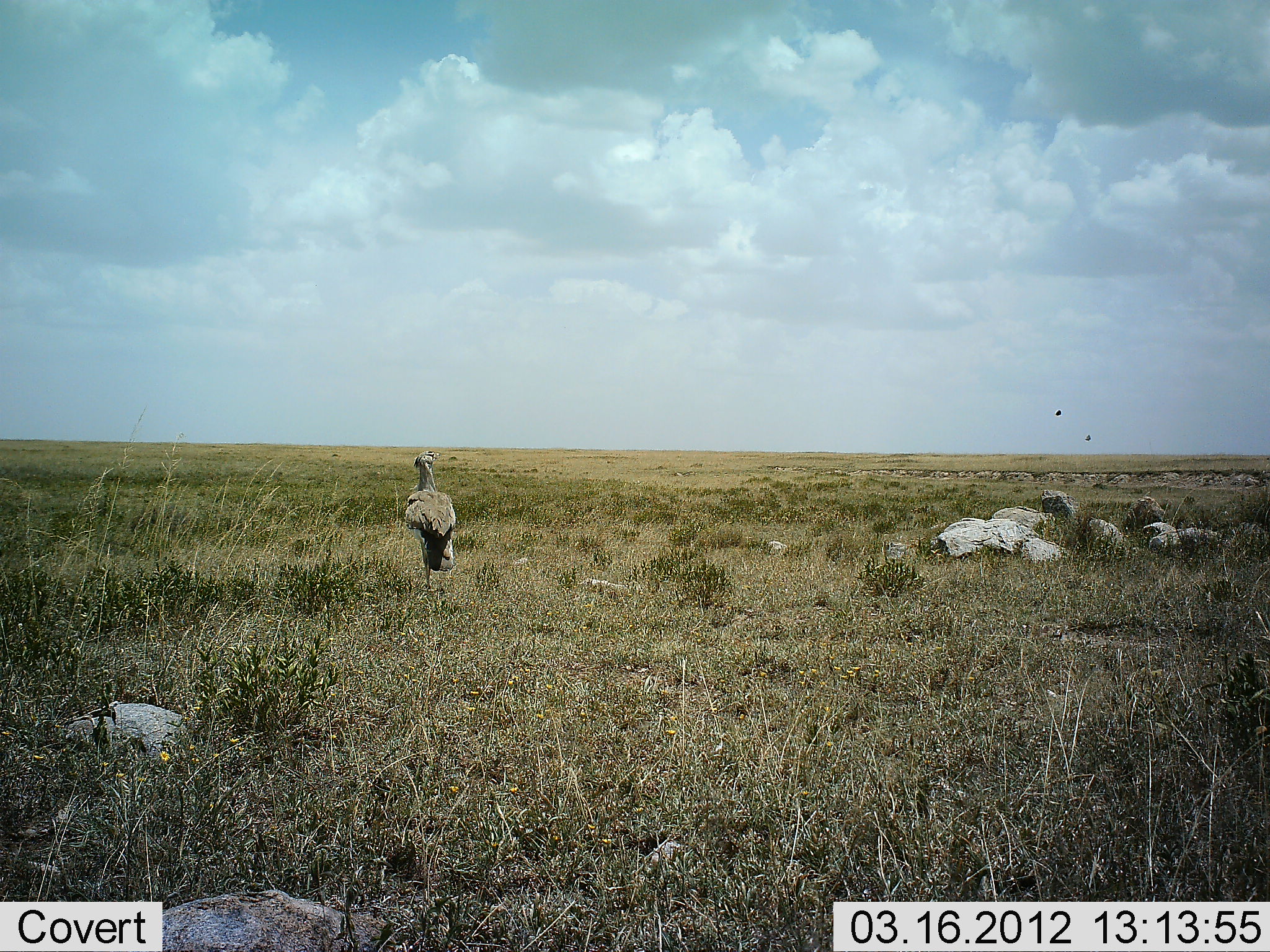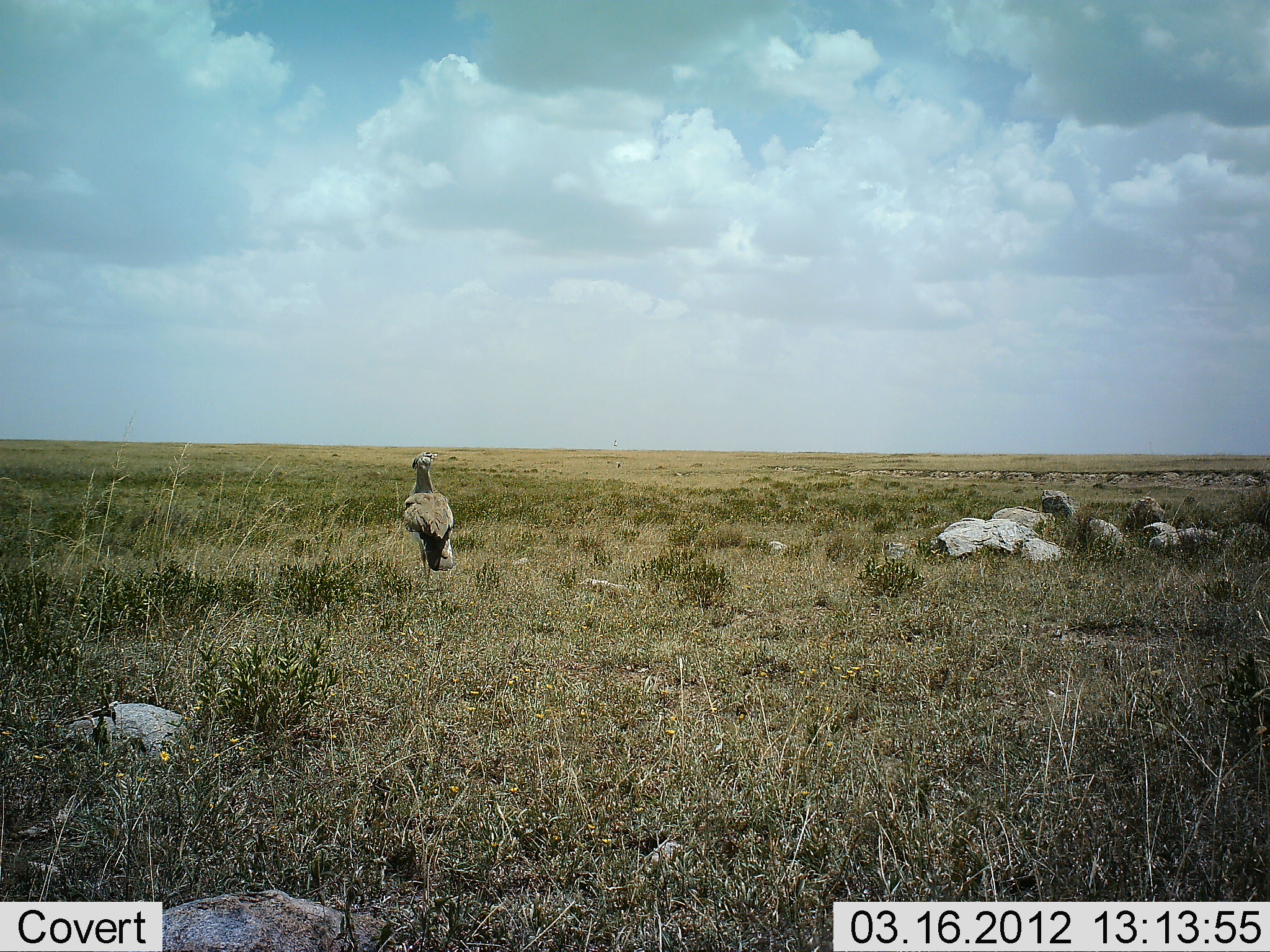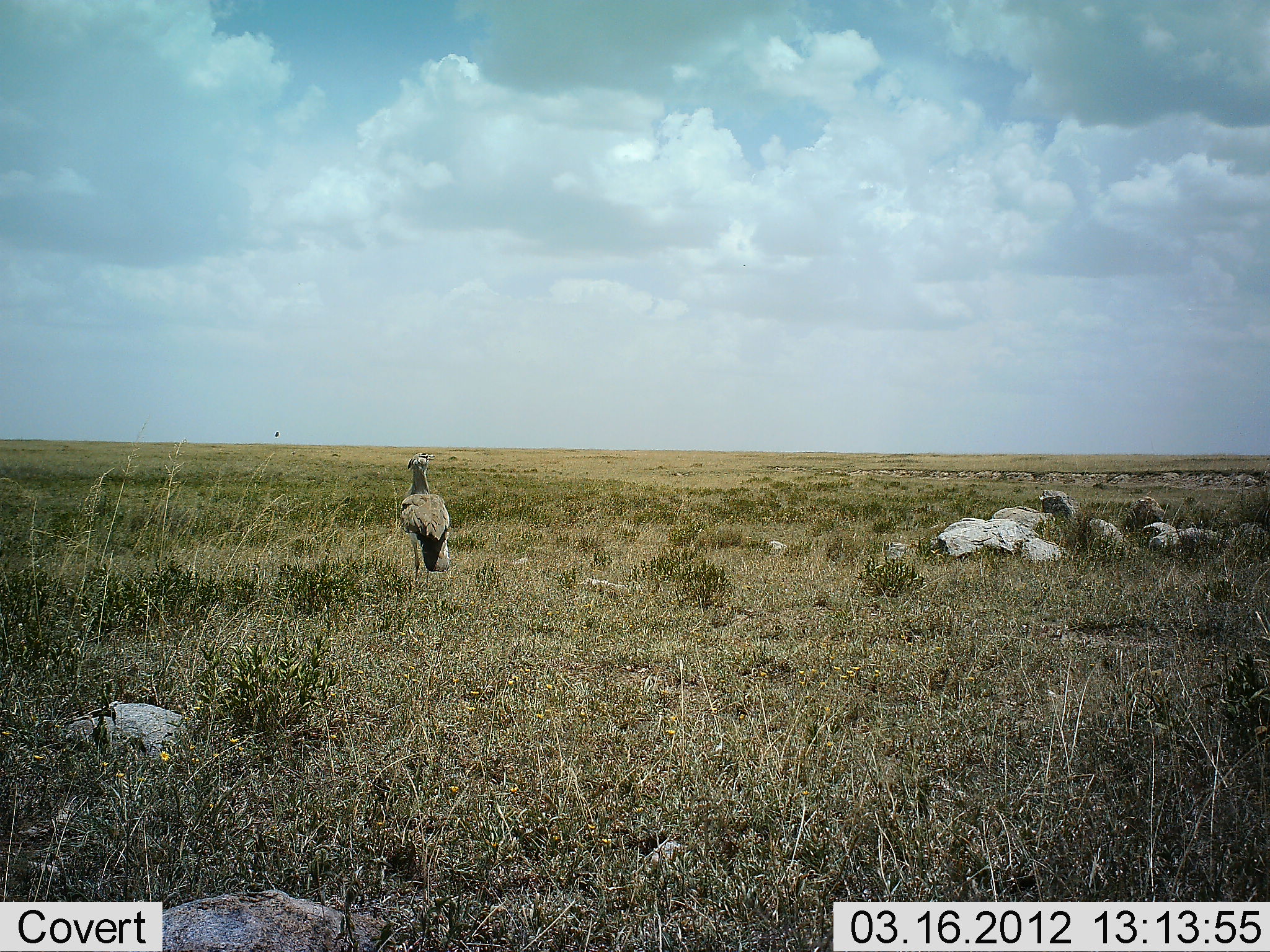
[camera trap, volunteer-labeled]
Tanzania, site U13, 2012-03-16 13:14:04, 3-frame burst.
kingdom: Animalia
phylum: Chordata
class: Aves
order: Otidiformes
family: Otididae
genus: Ardeotis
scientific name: Ardeotis kori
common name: kori bustard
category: koribustard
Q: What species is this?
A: Koribustard (kori bustard) (Ardeotis kori).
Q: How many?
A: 1.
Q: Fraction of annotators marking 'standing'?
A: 89%.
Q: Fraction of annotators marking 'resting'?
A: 0%.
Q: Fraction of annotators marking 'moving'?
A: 11%.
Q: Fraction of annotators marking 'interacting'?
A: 0%.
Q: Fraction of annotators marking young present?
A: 0%.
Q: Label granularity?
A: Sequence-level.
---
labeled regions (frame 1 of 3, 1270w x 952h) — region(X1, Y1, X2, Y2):
animal: region(403, 450, 457, 592)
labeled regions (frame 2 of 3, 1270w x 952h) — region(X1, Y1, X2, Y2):
animal: region(403, 450, 455, 589)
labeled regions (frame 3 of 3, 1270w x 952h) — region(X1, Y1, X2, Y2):
animal: region(398, 451, 453, 587)